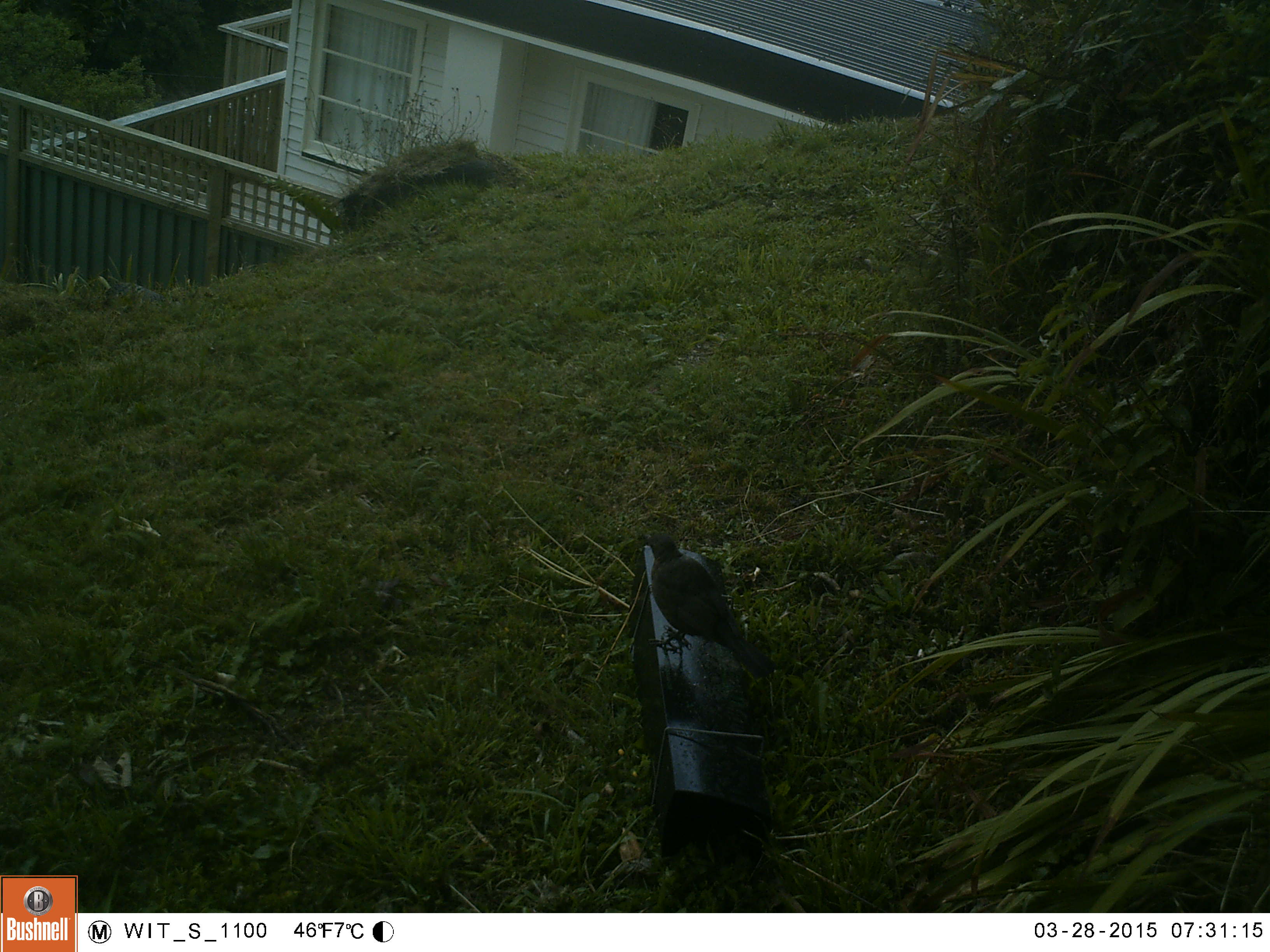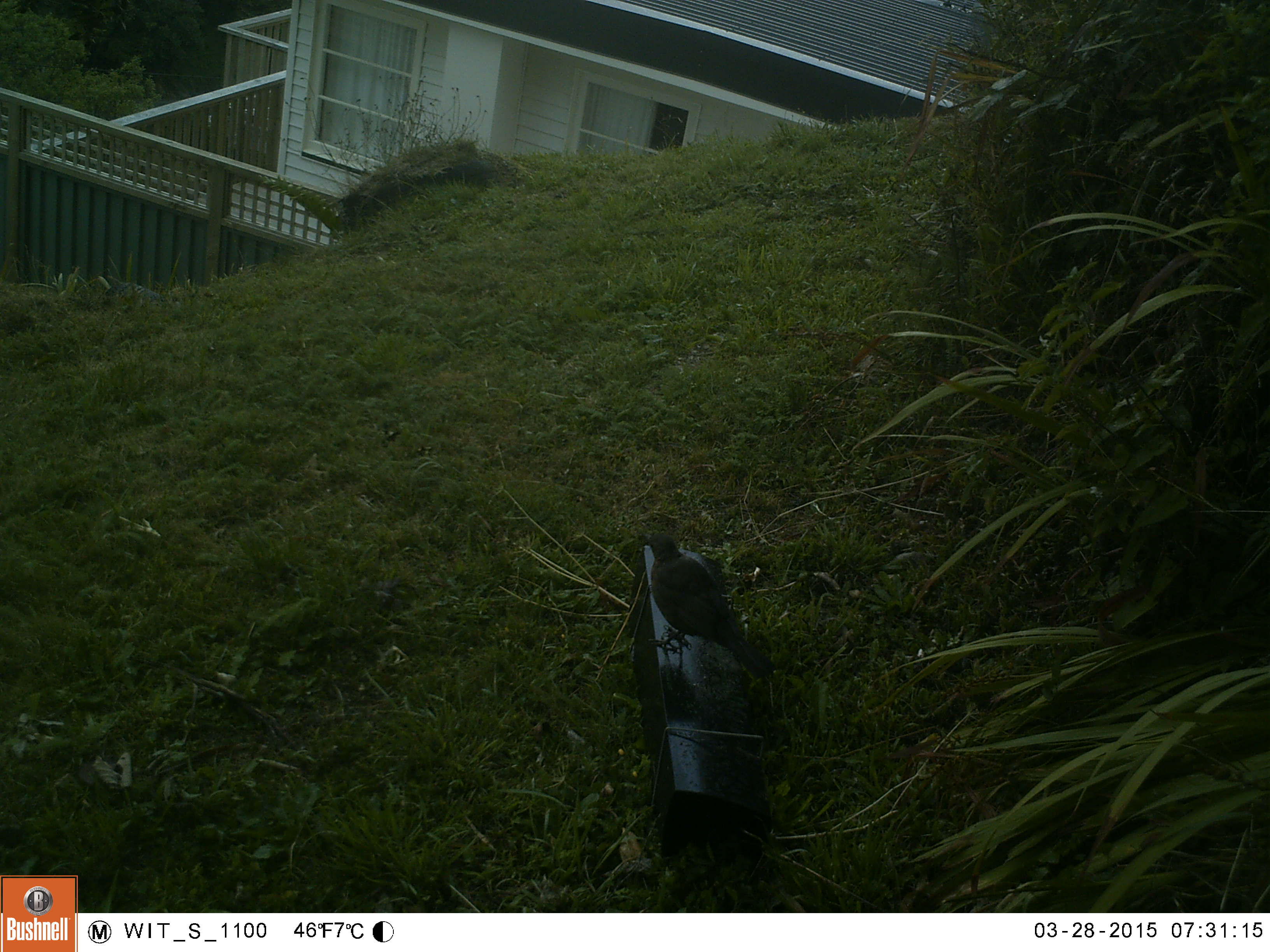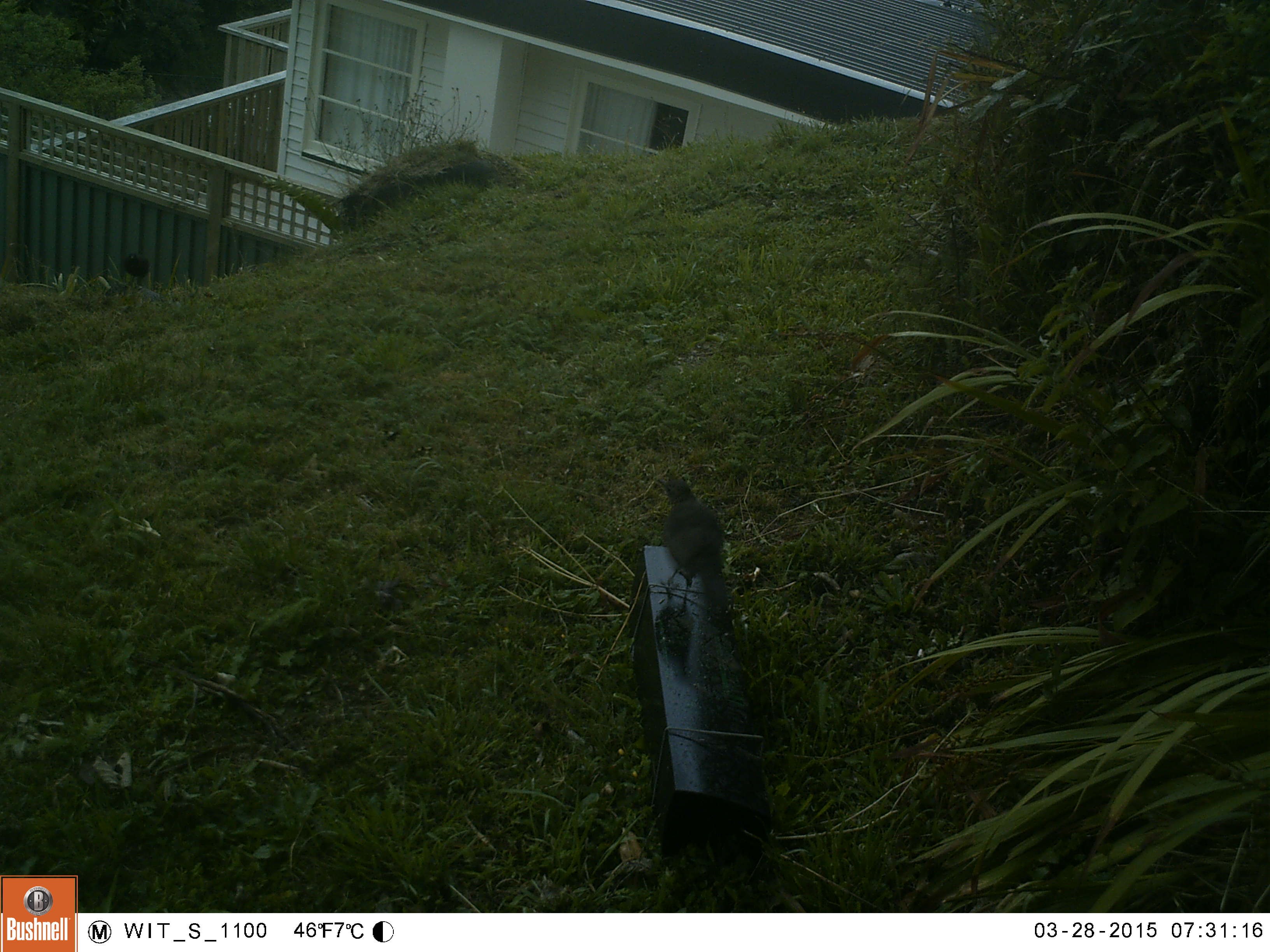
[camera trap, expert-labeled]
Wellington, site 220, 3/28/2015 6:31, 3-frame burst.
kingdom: Animalia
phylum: Chordata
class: Aves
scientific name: Aves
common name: bird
Bird (Aves).